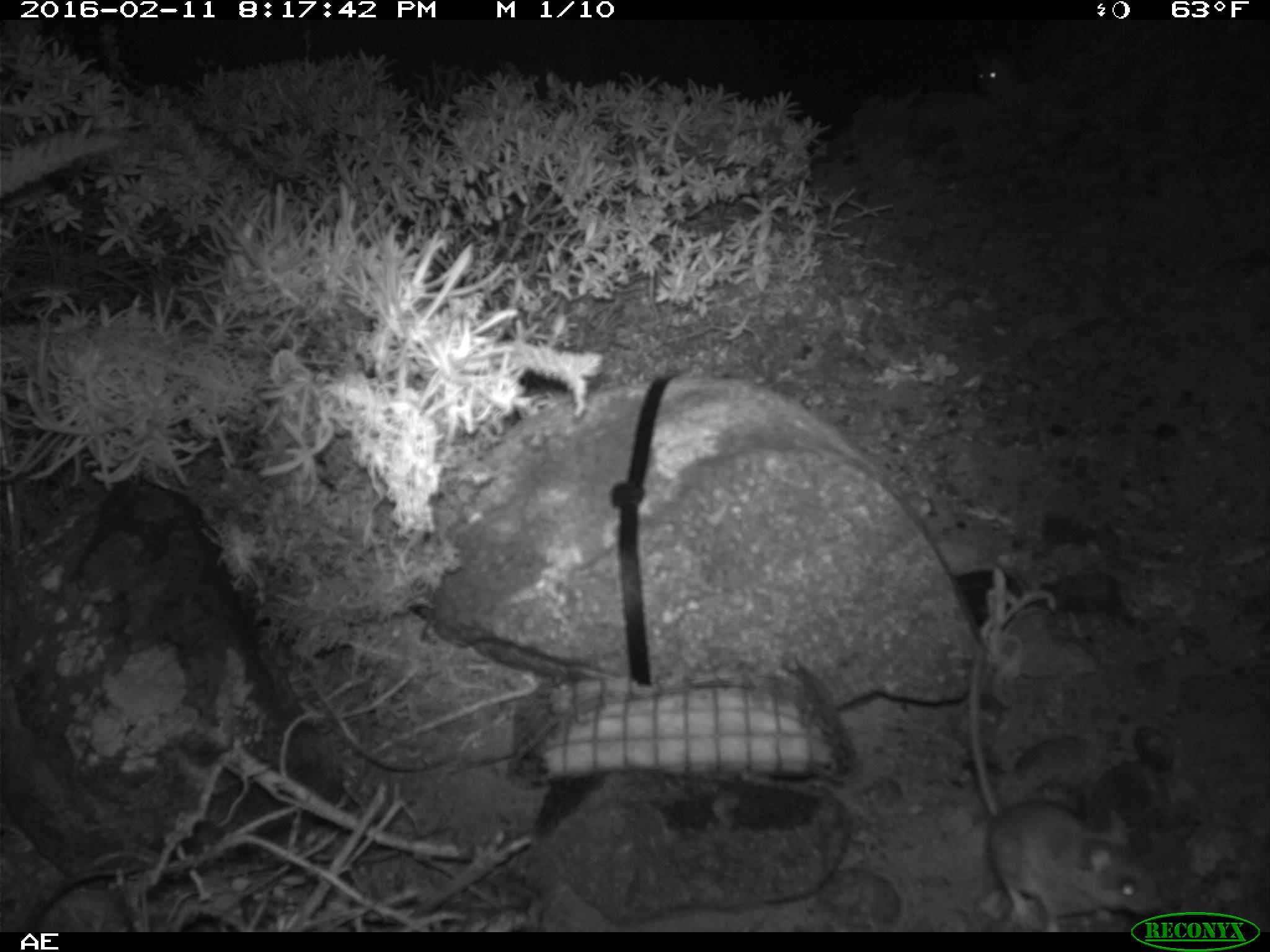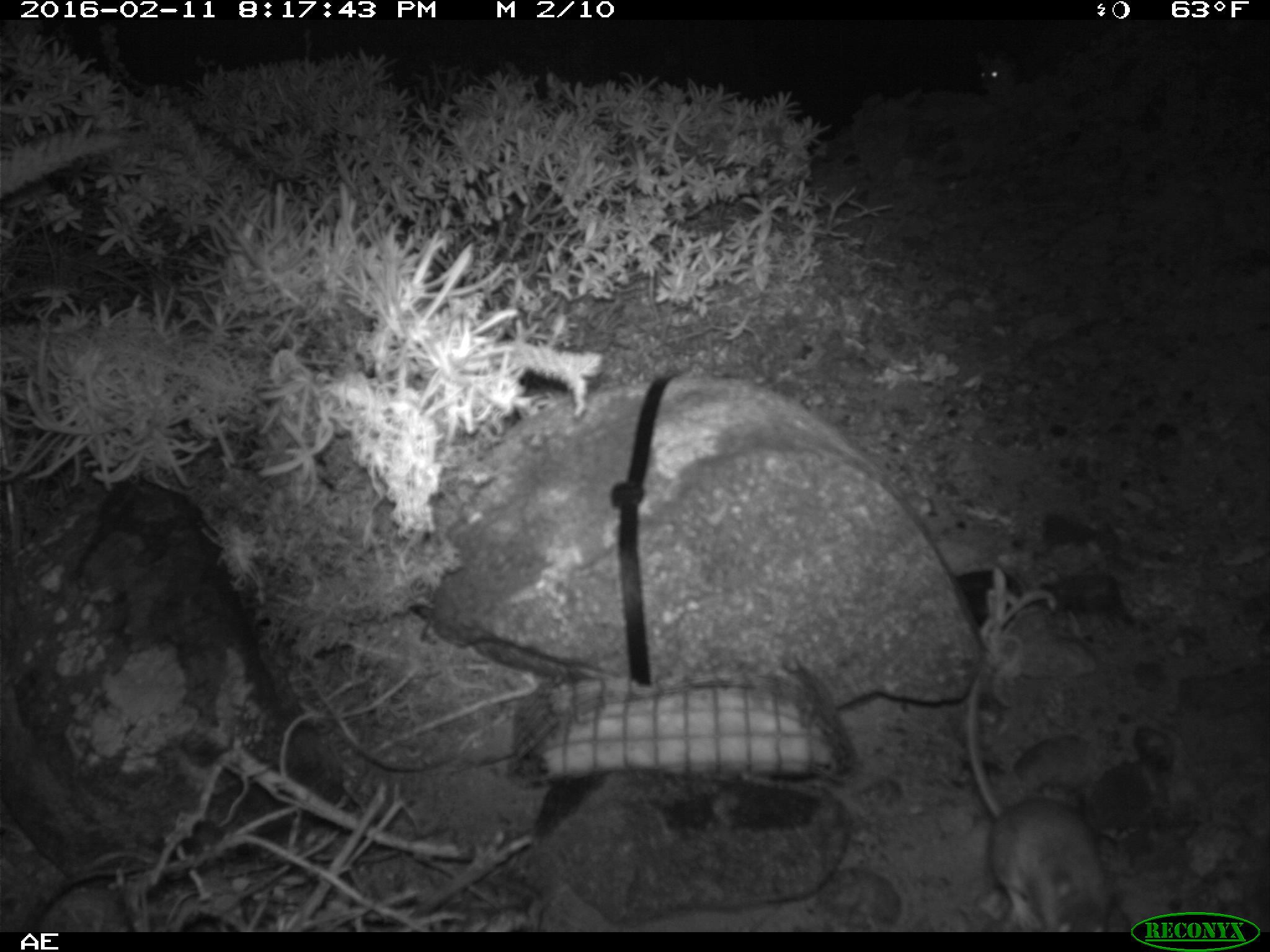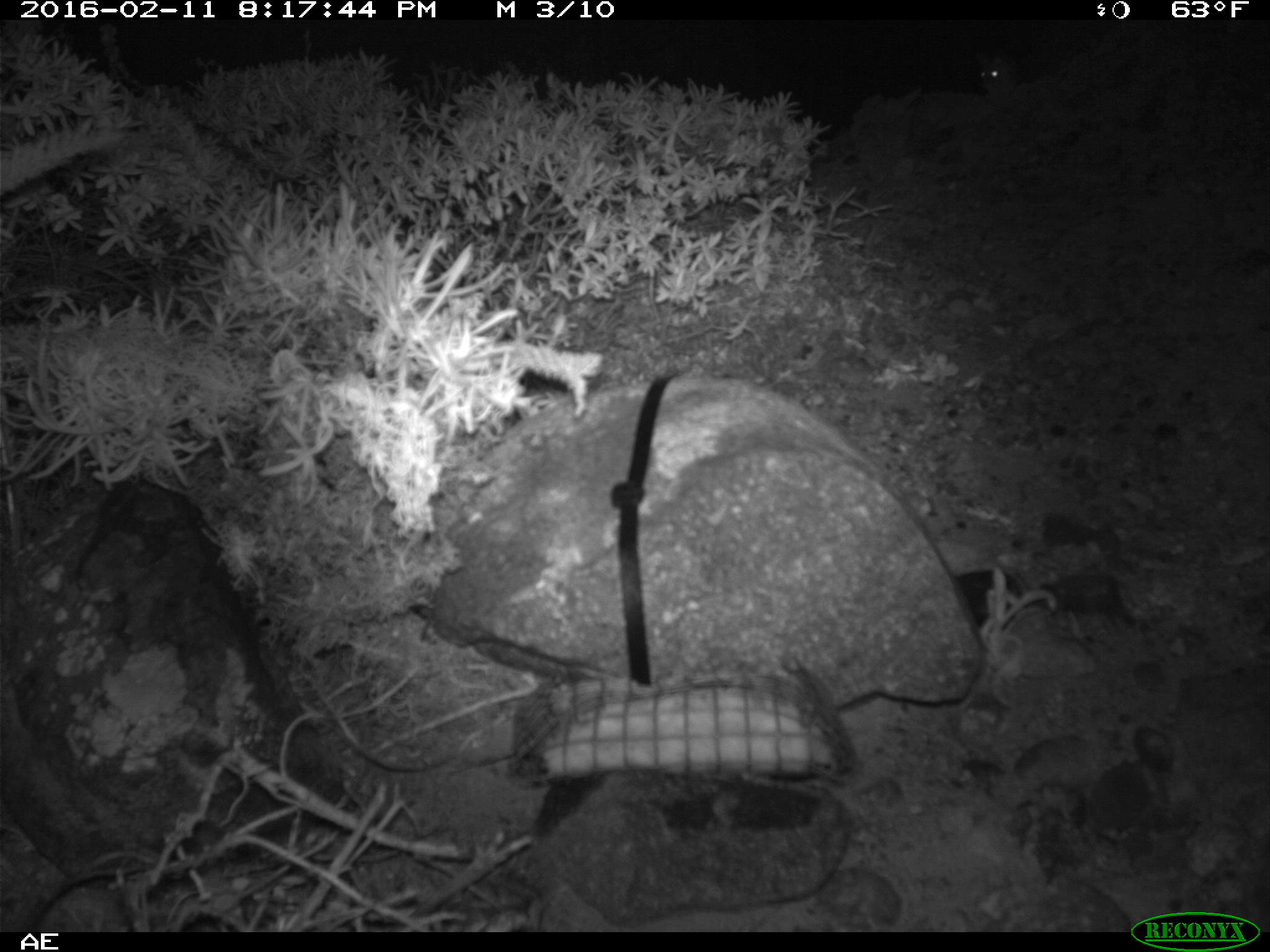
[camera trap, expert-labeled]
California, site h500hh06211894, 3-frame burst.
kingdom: Animalia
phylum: Chordata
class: Mammalia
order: Rodentia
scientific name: Rodentia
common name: rodent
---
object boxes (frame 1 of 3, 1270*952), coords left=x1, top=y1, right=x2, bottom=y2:
rodent: left=963, top=615, right=1164, bottom=933; left=972, top=41, right=1023, bottom=95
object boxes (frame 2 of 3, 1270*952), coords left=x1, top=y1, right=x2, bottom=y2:
rodent: left=964, top=652, right=1110, bottom=930; left=972, top=50, right=1018, bottom=95